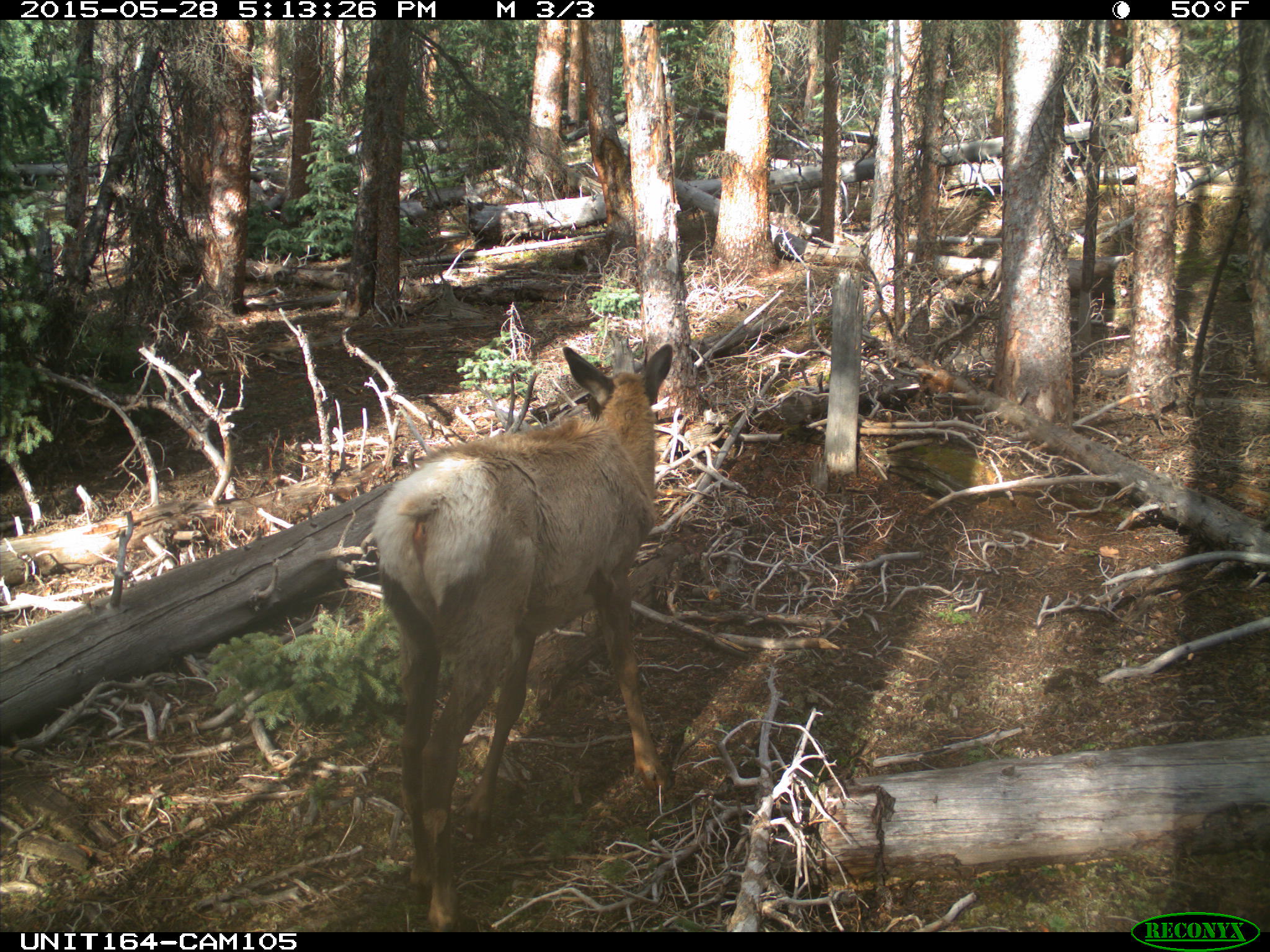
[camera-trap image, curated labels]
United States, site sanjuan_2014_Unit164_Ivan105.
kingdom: Animalia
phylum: Chordata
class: Mammalia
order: Artiodactyla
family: Cervidae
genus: Cervus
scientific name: Cervus elaphus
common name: red deer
Cervus elaphus (red deer).